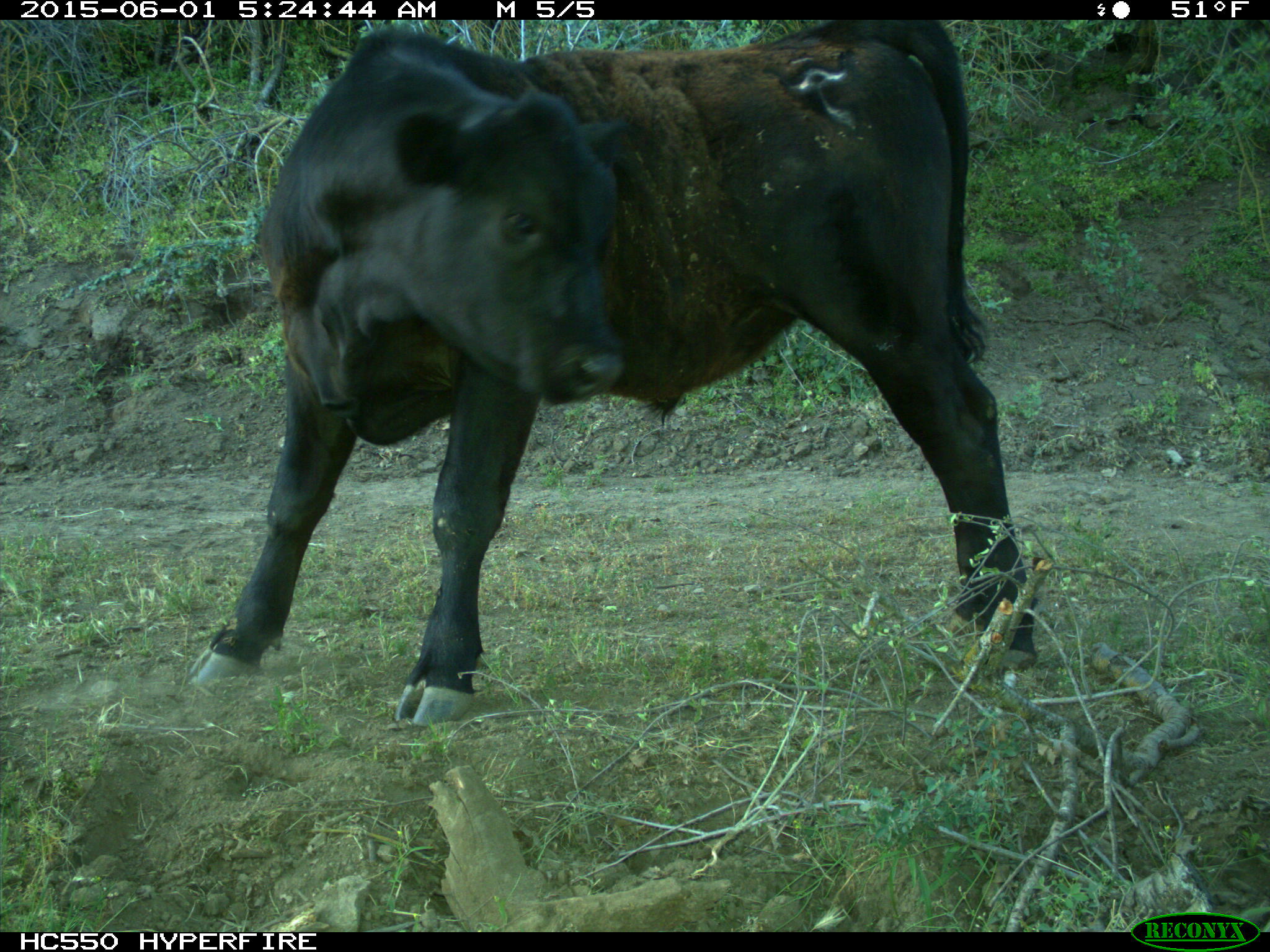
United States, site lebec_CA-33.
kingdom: Animalia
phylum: Chordata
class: Mammalia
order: Artiodactyla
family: Bovidae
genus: Bos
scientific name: Bos taurus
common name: domestic cow